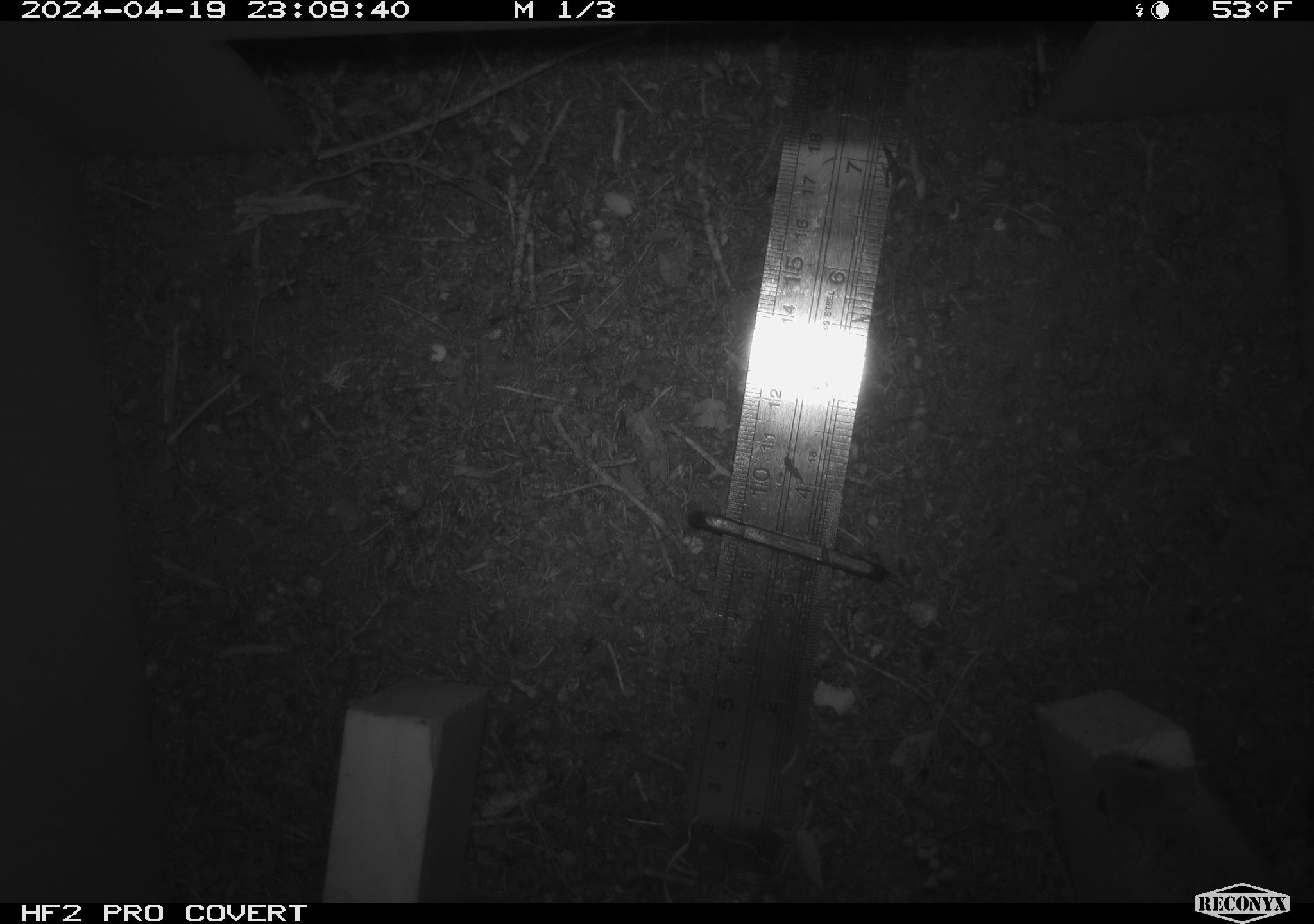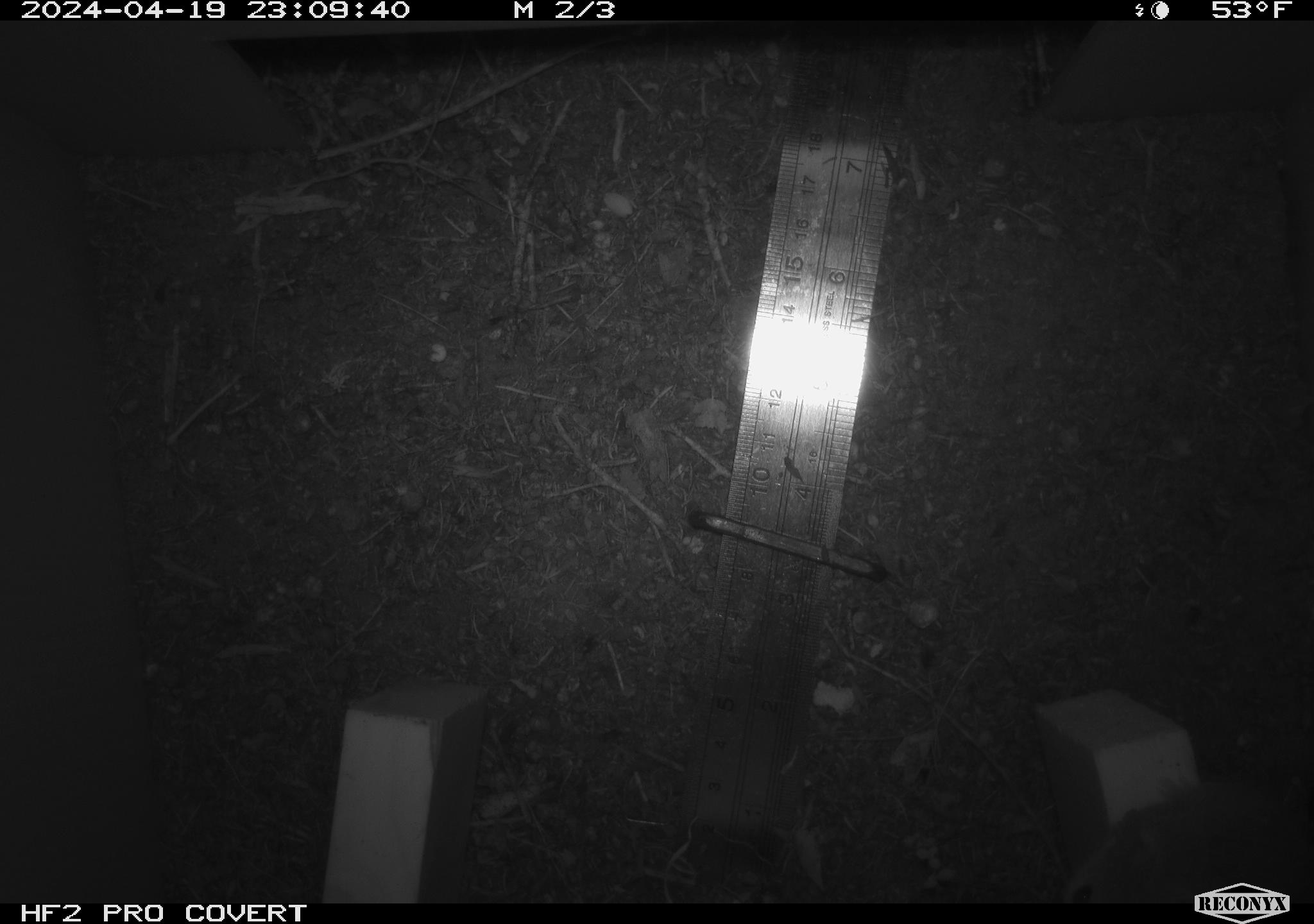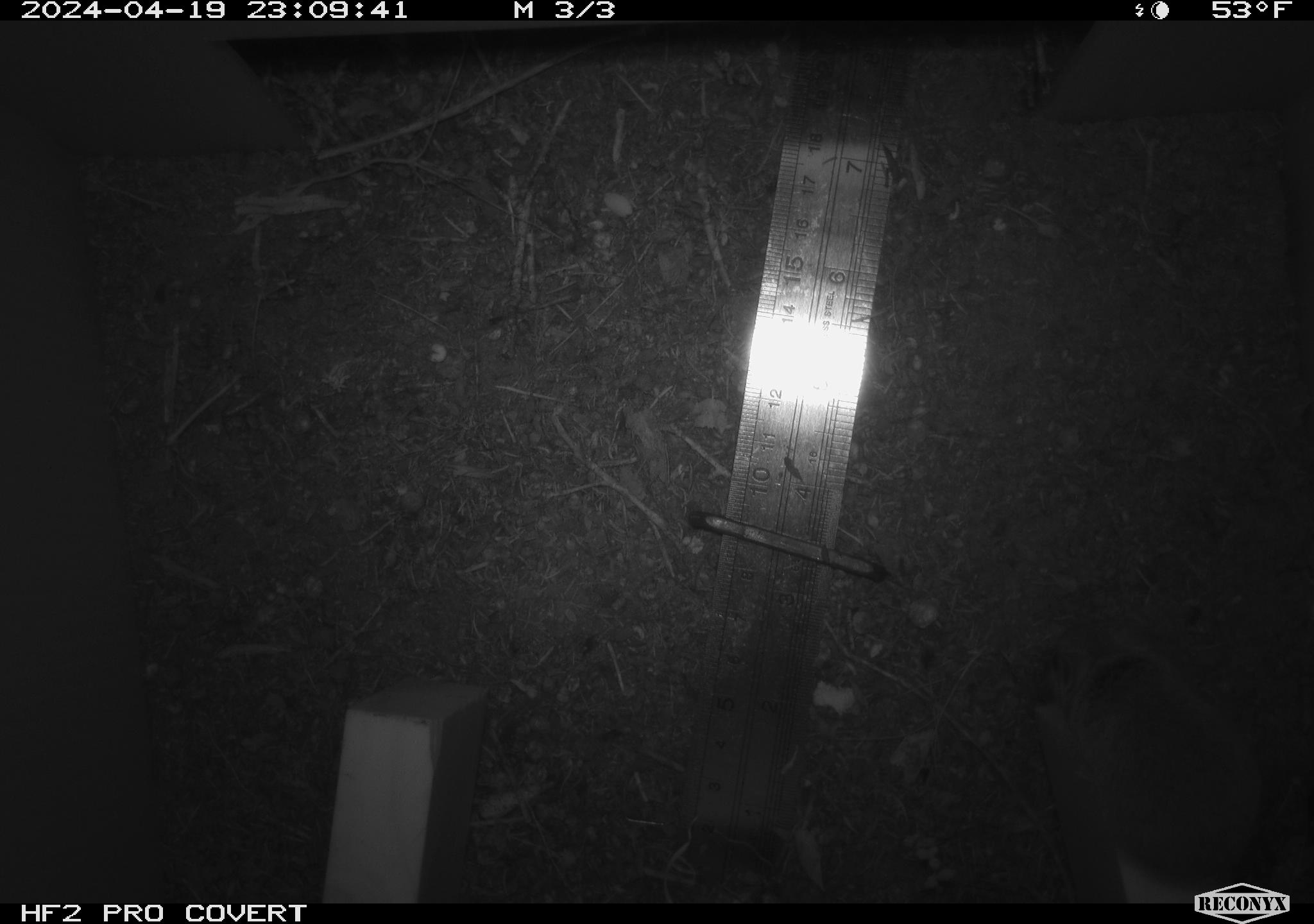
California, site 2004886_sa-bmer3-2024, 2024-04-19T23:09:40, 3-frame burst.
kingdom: Animalia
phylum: Chordata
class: Mammalia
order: Rodentia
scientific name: Rodentia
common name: mouse species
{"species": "mouse species (Rodentia)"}